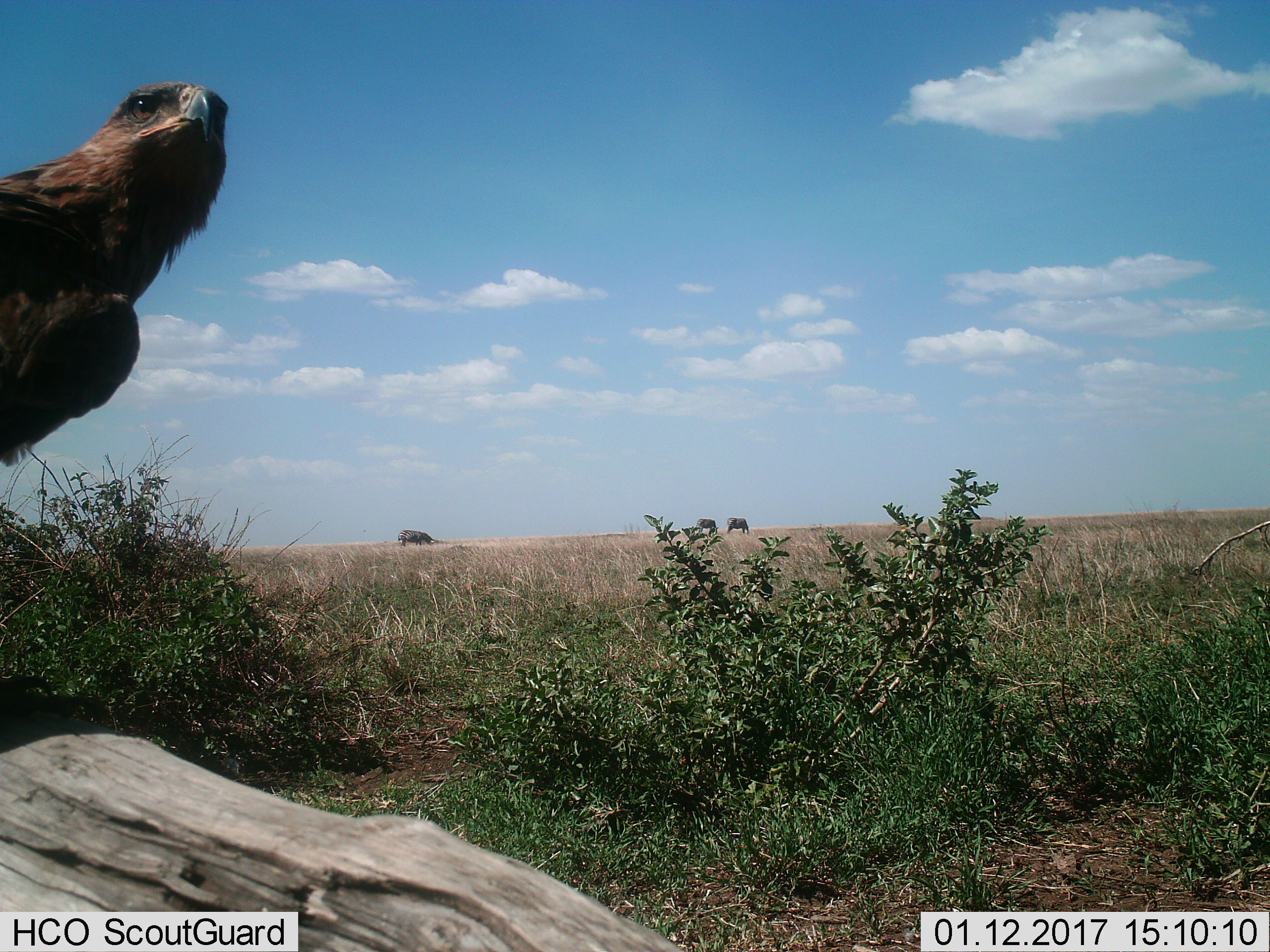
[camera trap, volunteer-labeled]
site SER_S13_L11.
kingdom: Animalia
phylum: Chordata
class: Aves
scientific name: Aves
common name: bird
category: birdother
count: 1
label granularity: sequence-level